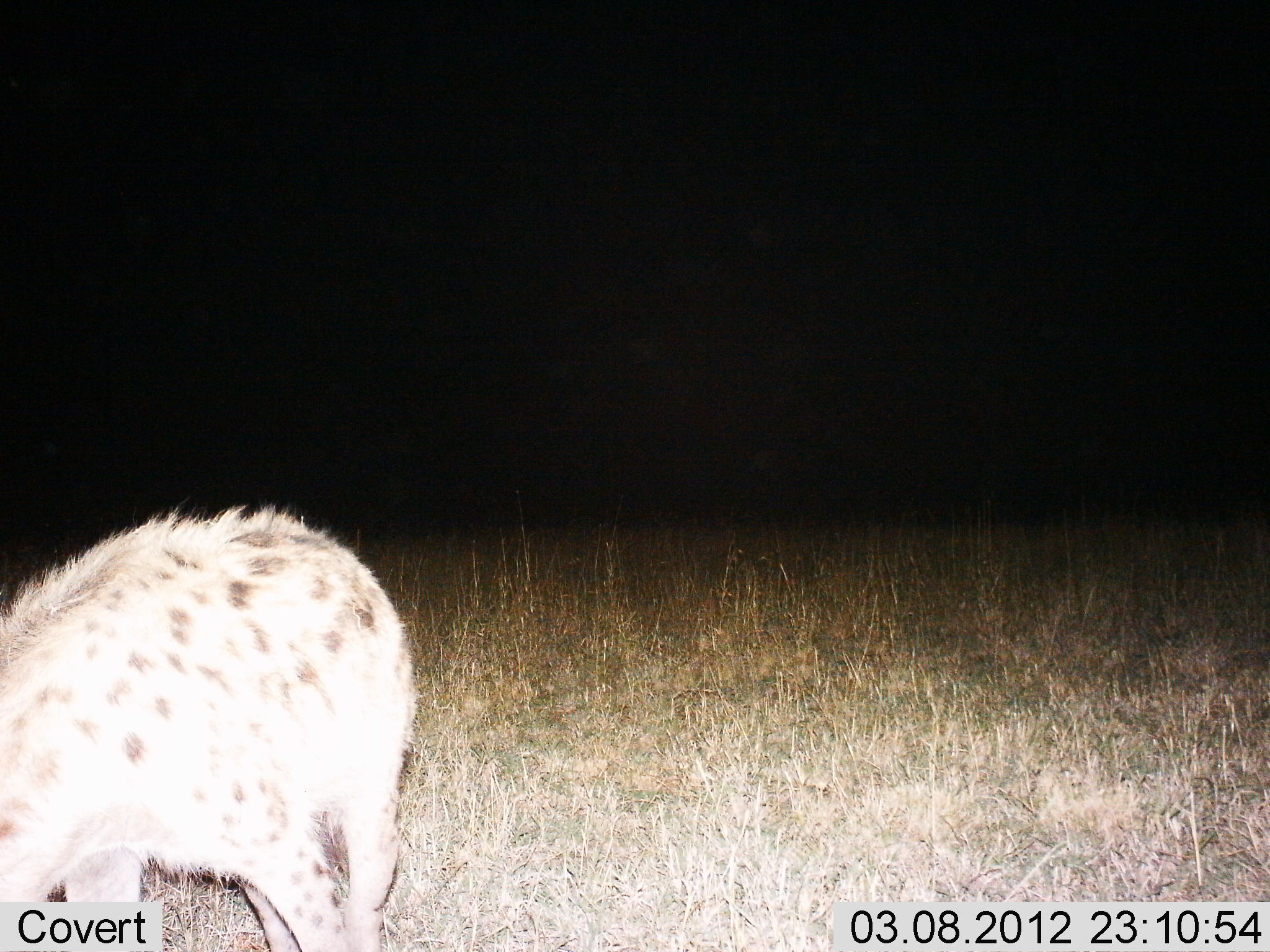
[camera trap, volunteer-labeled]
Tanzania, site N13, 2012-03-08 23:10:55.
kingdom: Animalia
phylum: Chordata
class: Mammalia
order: Carnivora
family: Hyaenidae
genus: Crocuta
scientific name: Crocuta crocuta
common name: spotted hyena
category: hyenaspotted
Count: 1.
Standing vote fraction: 67%.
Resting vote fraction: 6%.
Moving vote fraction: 28%.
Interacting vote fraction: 0%.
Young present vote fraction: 0%.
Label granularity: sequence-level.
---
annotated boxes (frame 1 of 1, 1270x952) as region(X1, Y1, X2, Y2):
animal: region(0, 504, 417, 951)